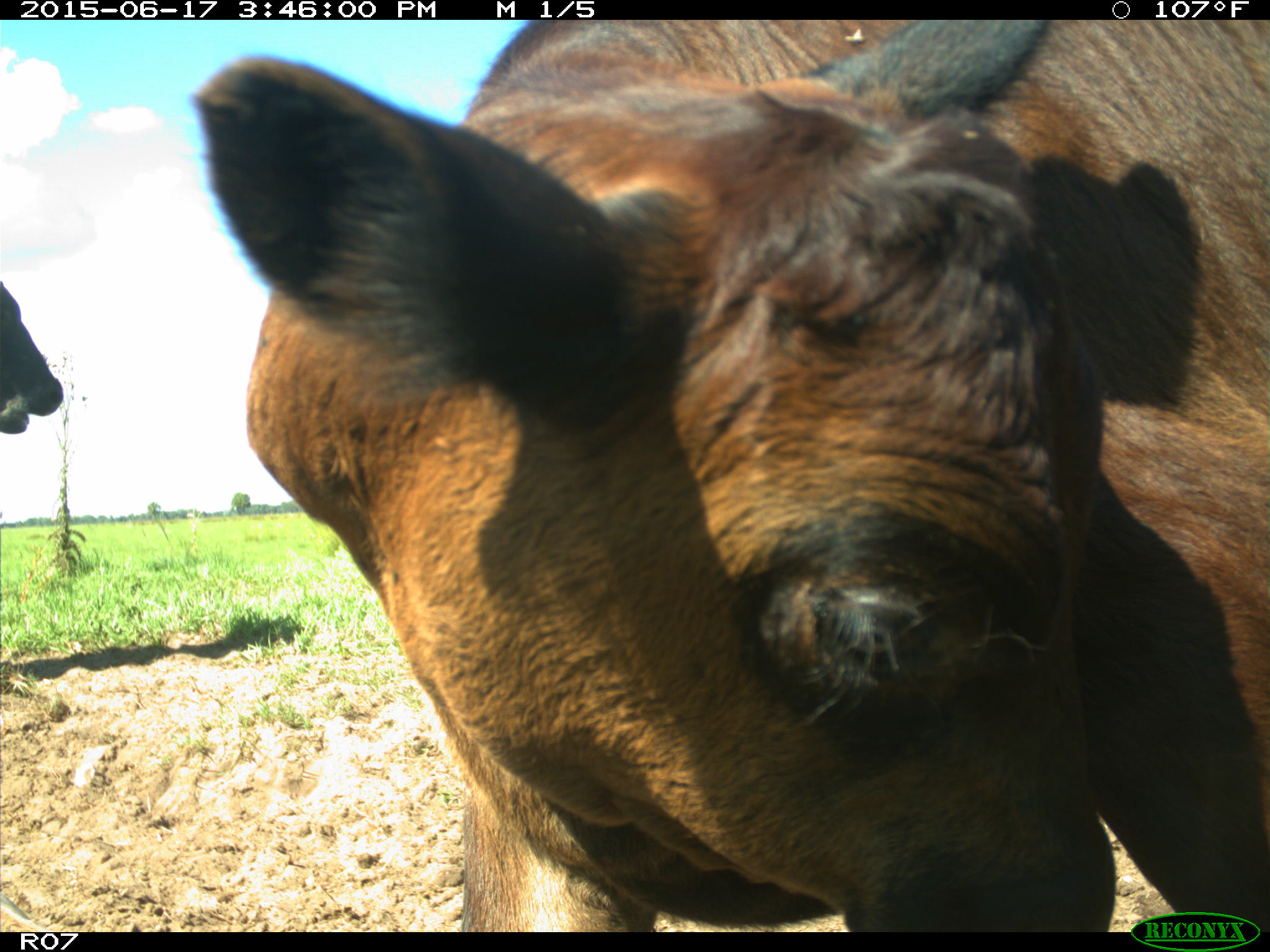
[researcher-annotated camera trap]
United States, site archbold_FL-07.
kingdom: Animalia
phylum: Chordata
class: Mammalia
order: Artiodactyla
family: Bovidae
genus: Bos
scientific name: Bos taurus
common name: domestic cow